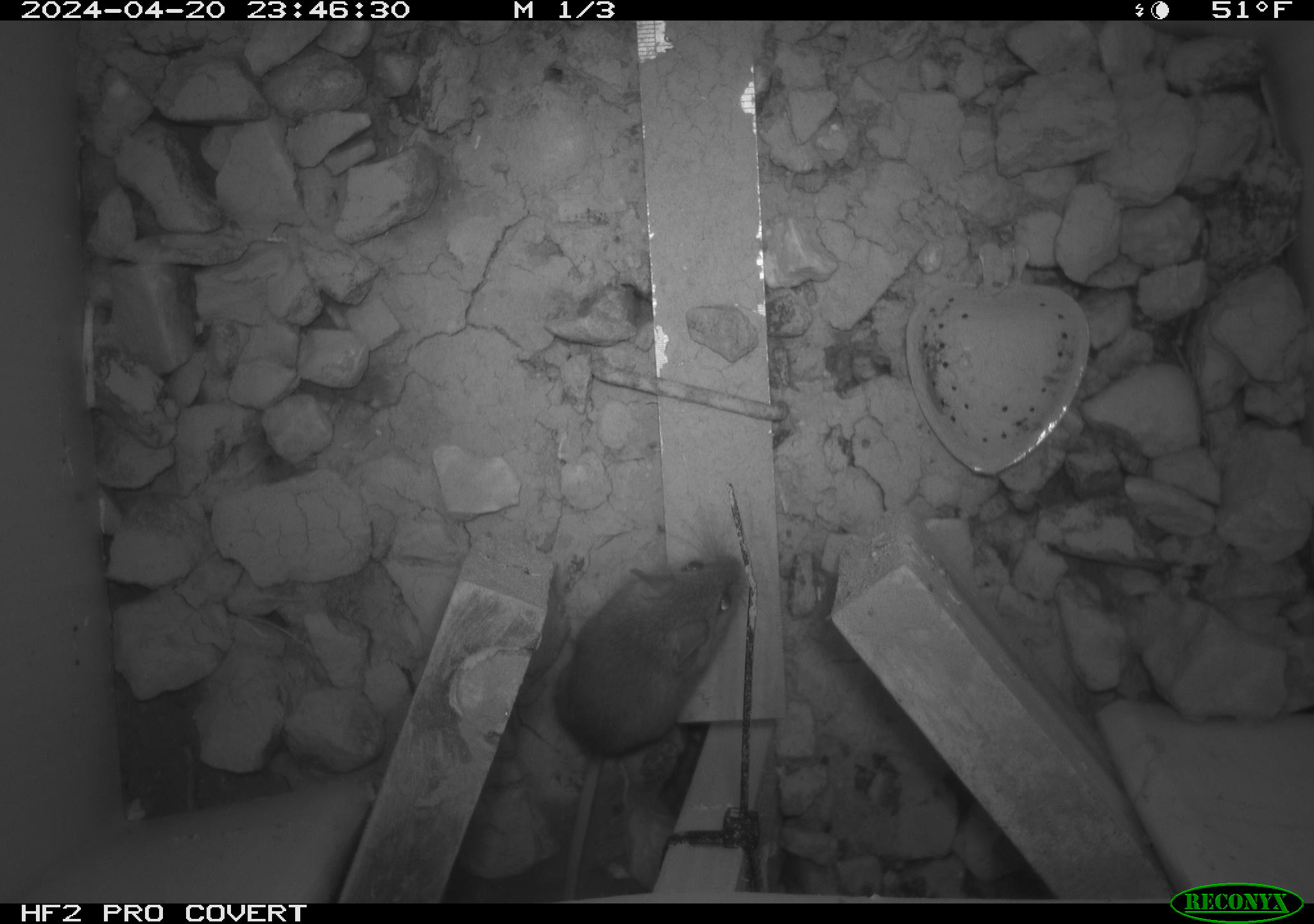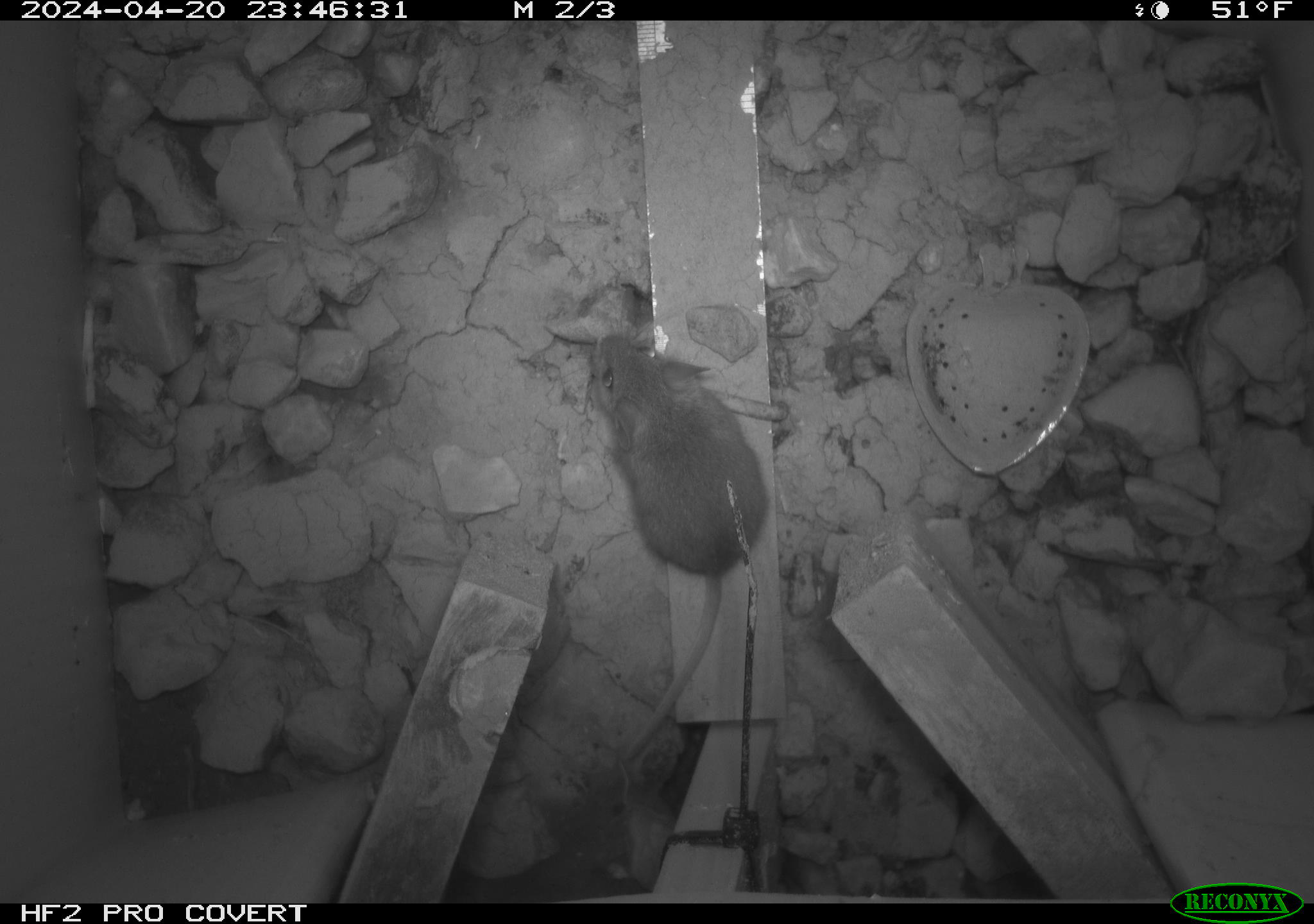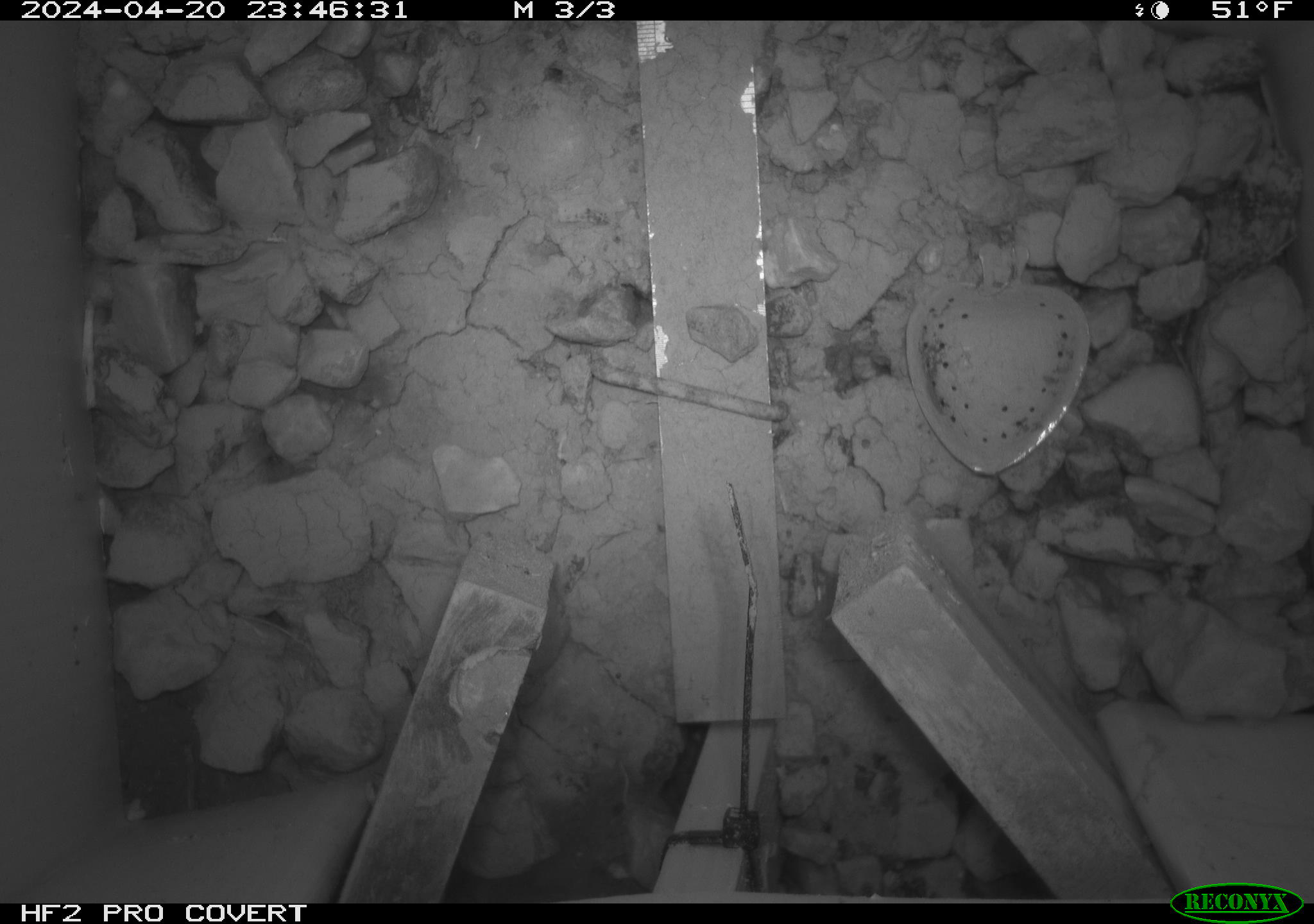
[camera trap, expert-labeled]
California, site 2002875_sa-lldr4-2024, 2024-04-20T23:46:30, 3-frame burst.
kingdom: Animalia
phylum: Chordata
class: Mammalia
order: Rodentia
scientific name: Rodentia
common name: mouse species